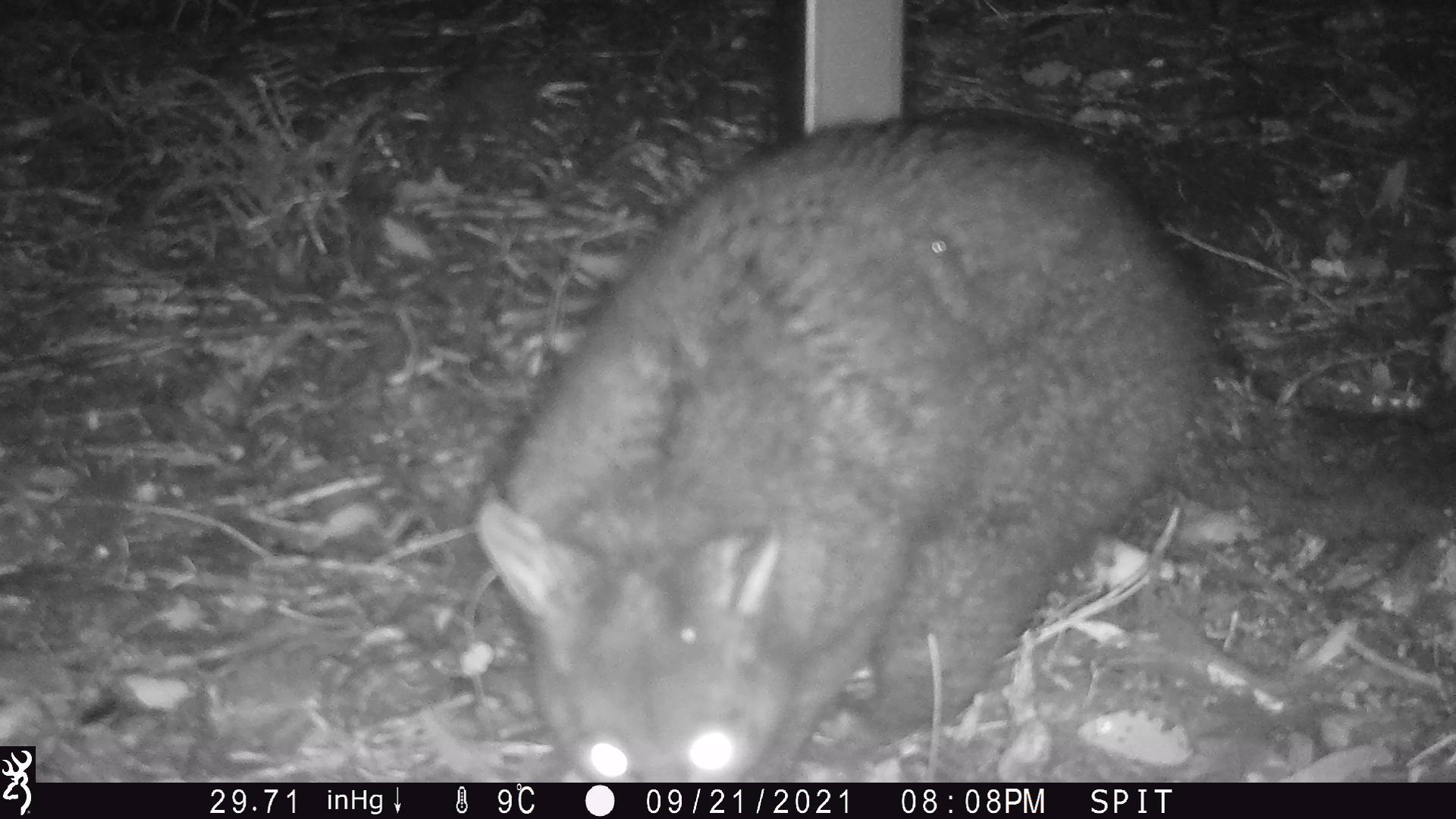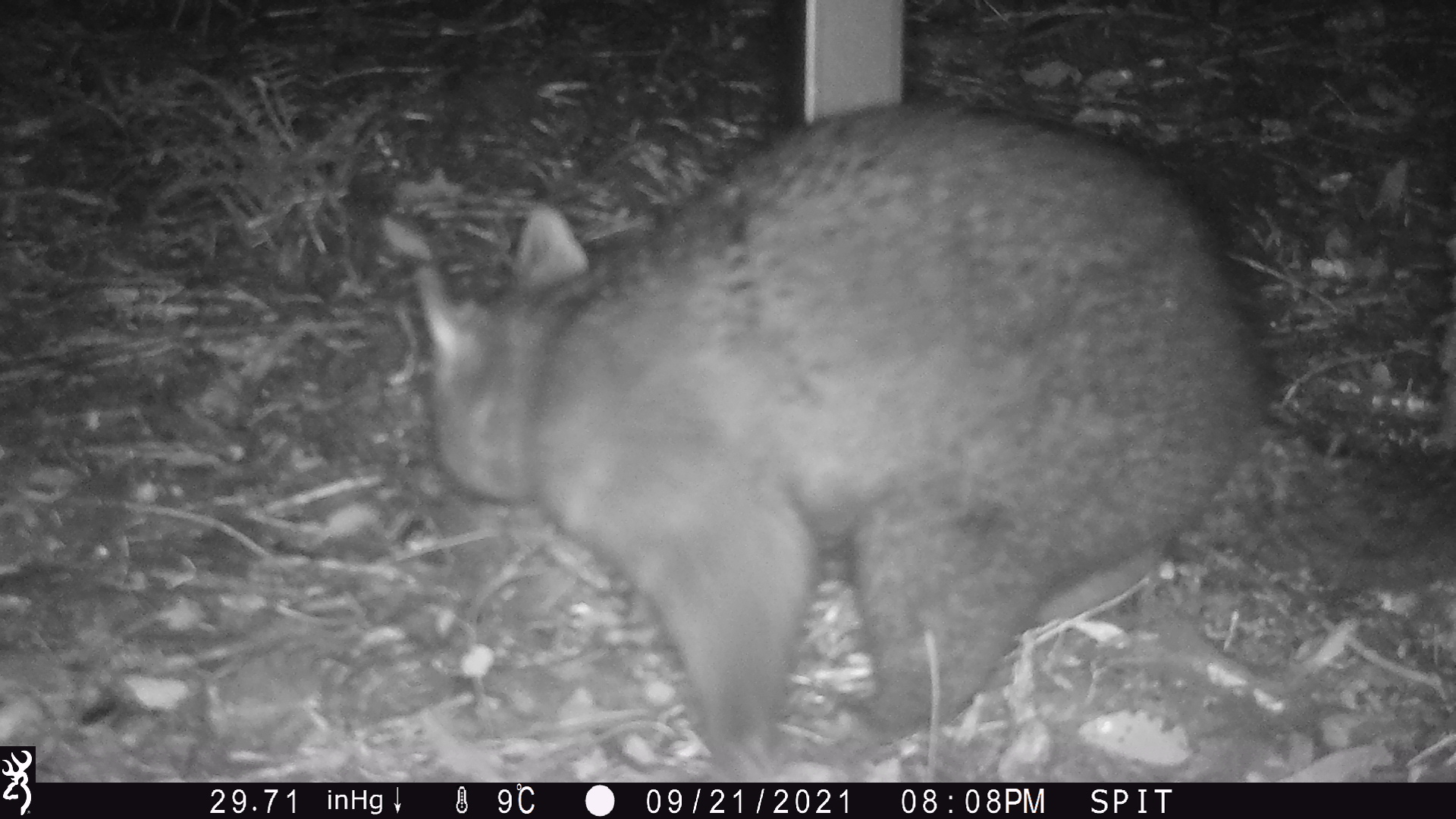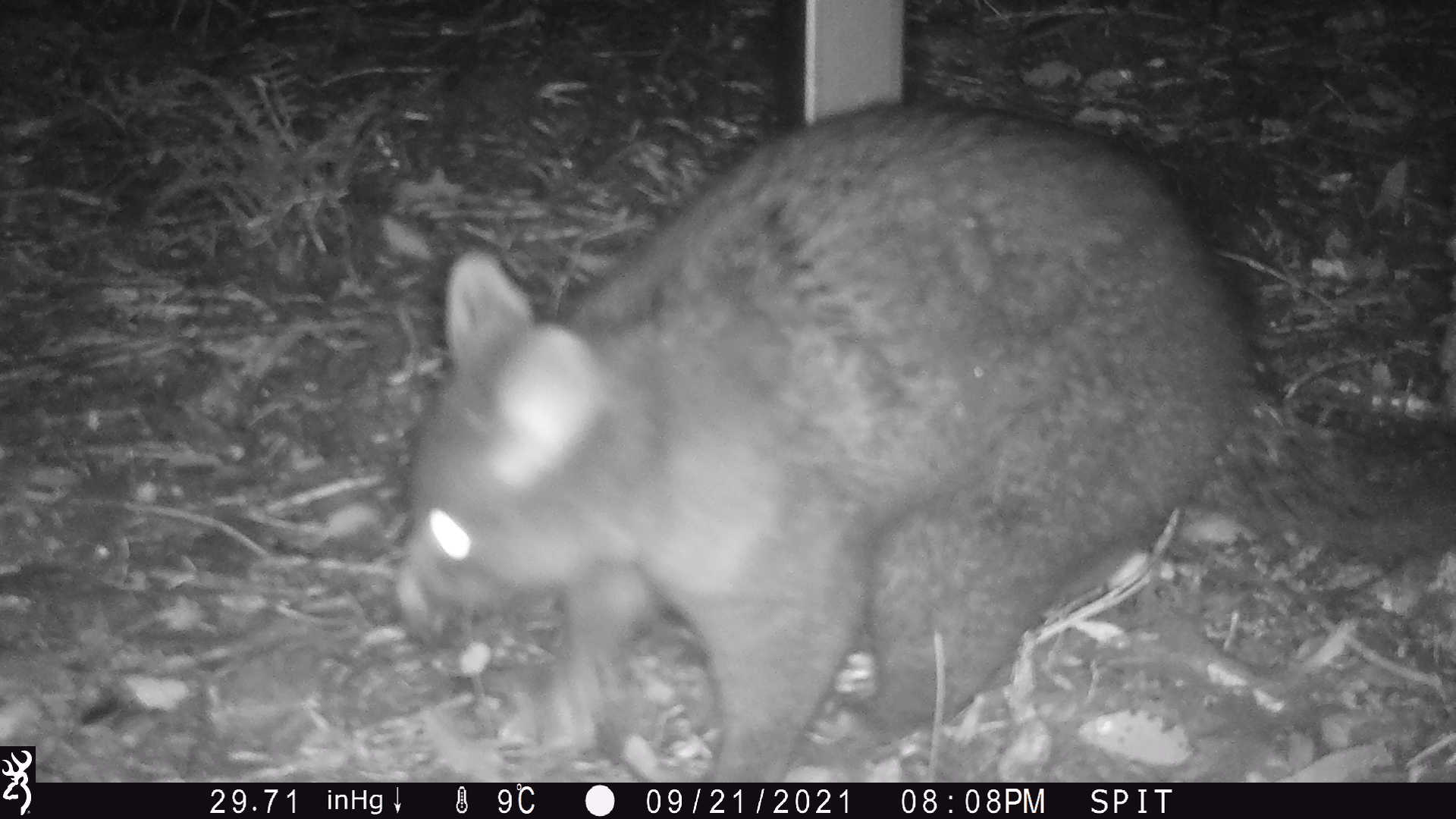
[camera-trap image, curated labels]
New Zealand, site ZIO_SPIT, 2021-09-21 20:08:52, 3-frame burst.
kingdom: Animalia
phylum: Chordata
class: Mammalia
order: Diprotodontia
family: Phalangeridae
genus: Trichosurus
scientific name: Trichosurus vulpecula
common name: common brushtail possum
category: possum